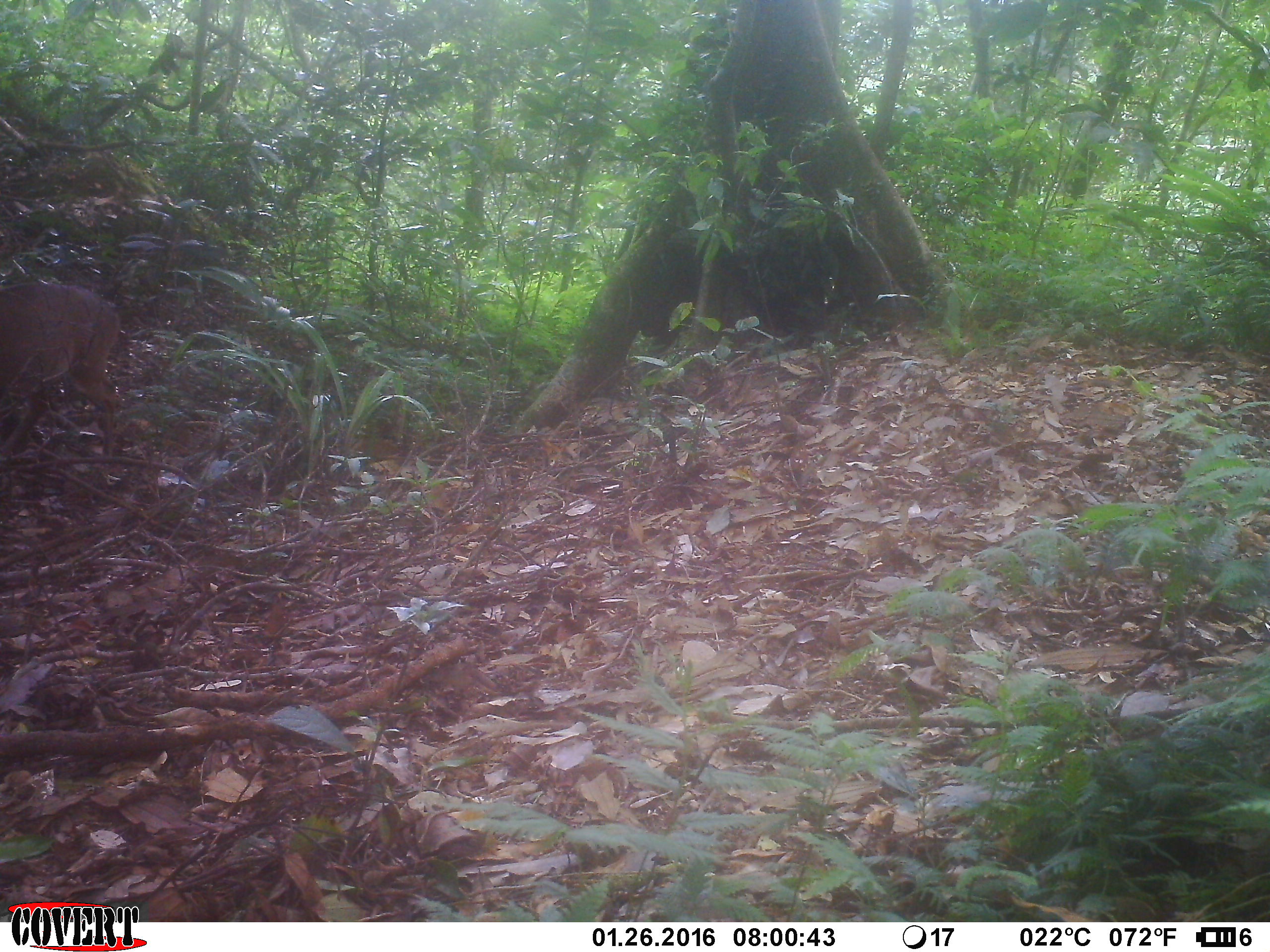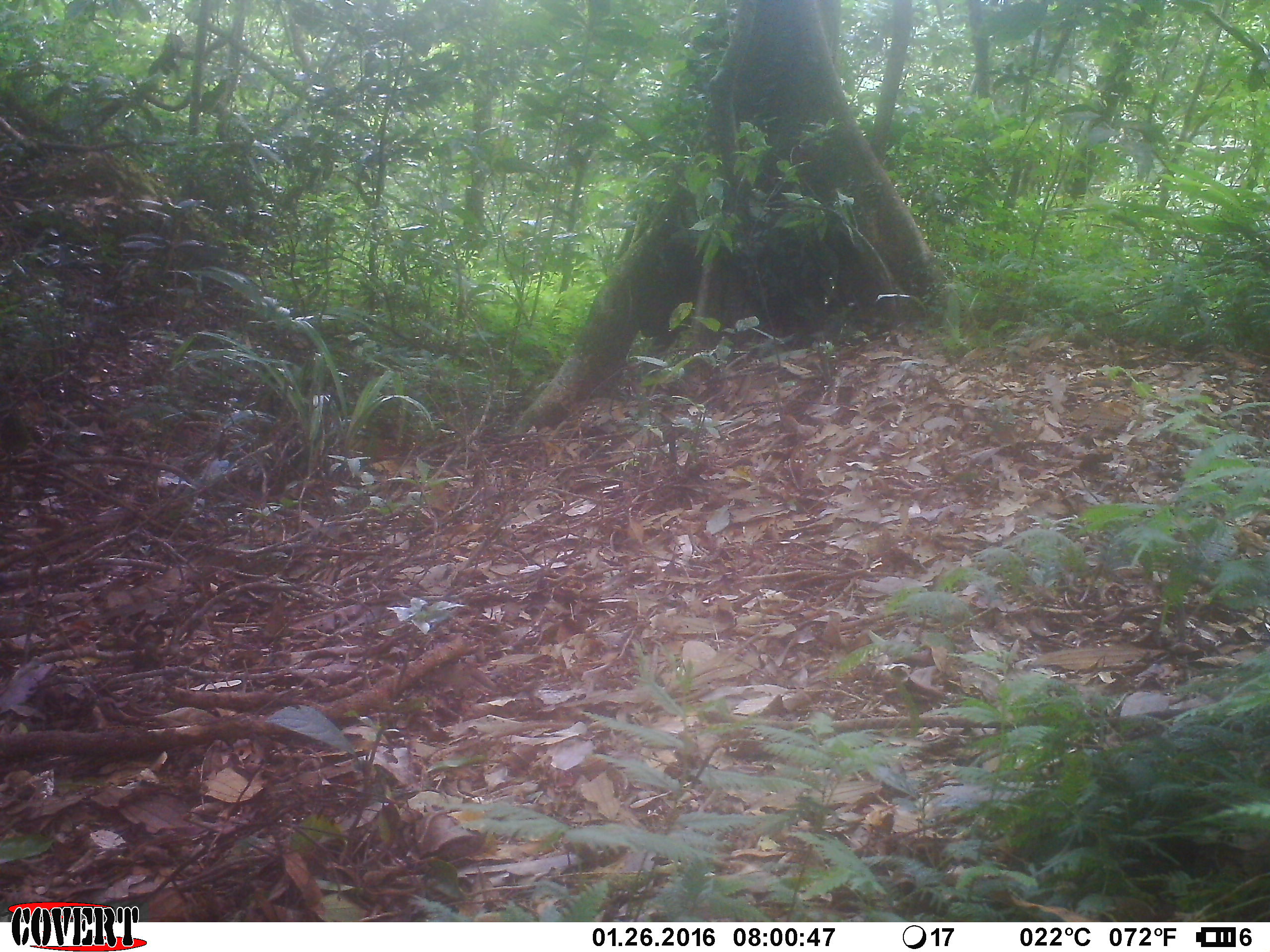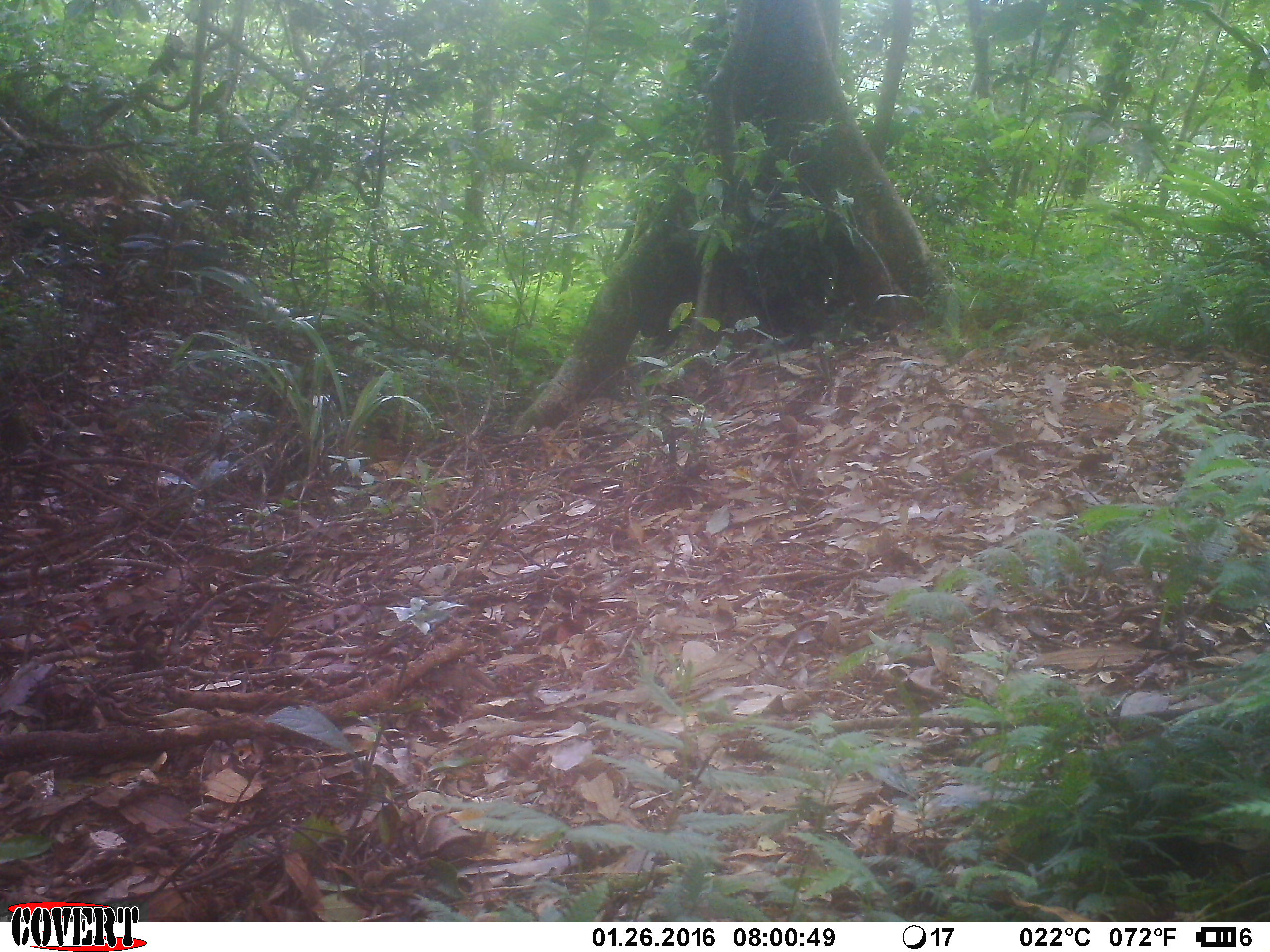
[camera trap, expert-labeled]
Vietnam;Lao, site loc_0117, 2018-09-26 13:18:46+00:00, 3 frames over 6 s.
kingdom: Animalia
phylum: Chordata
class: Mammalia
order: Artiodactyla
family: Cervidae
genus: Muntiacus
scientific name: Muntiacus vuquangensis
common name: large-antlered muntjac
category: large antlered muntjac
Large antlered muntjac (large-antlered muntjac) (Muntiacus vuquangensis). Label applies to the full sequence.